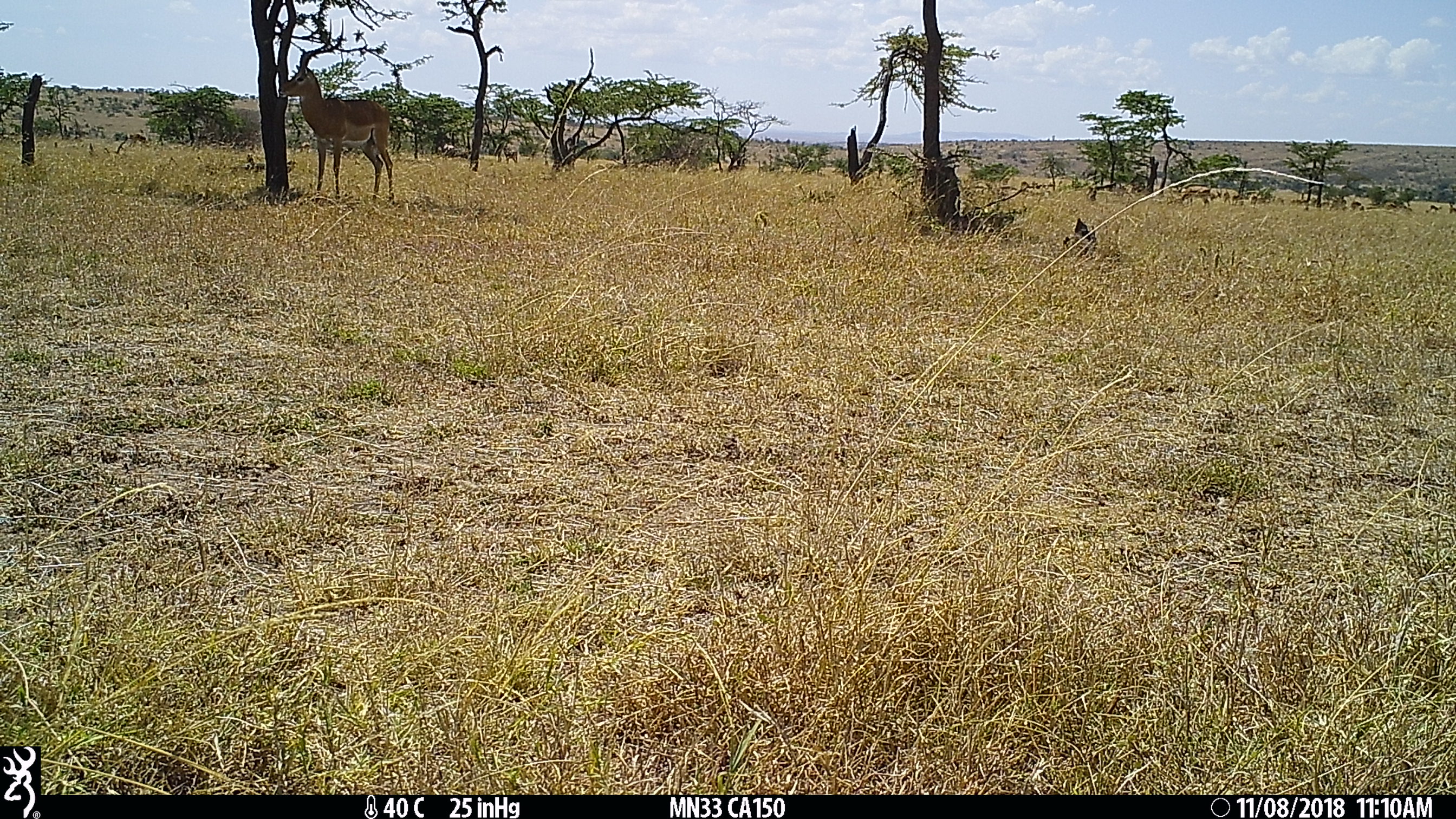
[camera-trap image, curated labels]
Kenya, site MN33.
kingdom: Animalia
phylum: Chordata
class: Mammalia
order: Artiodactyla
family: Bovidae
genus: Aepyceros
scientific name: Aepyceros melampus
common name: impala